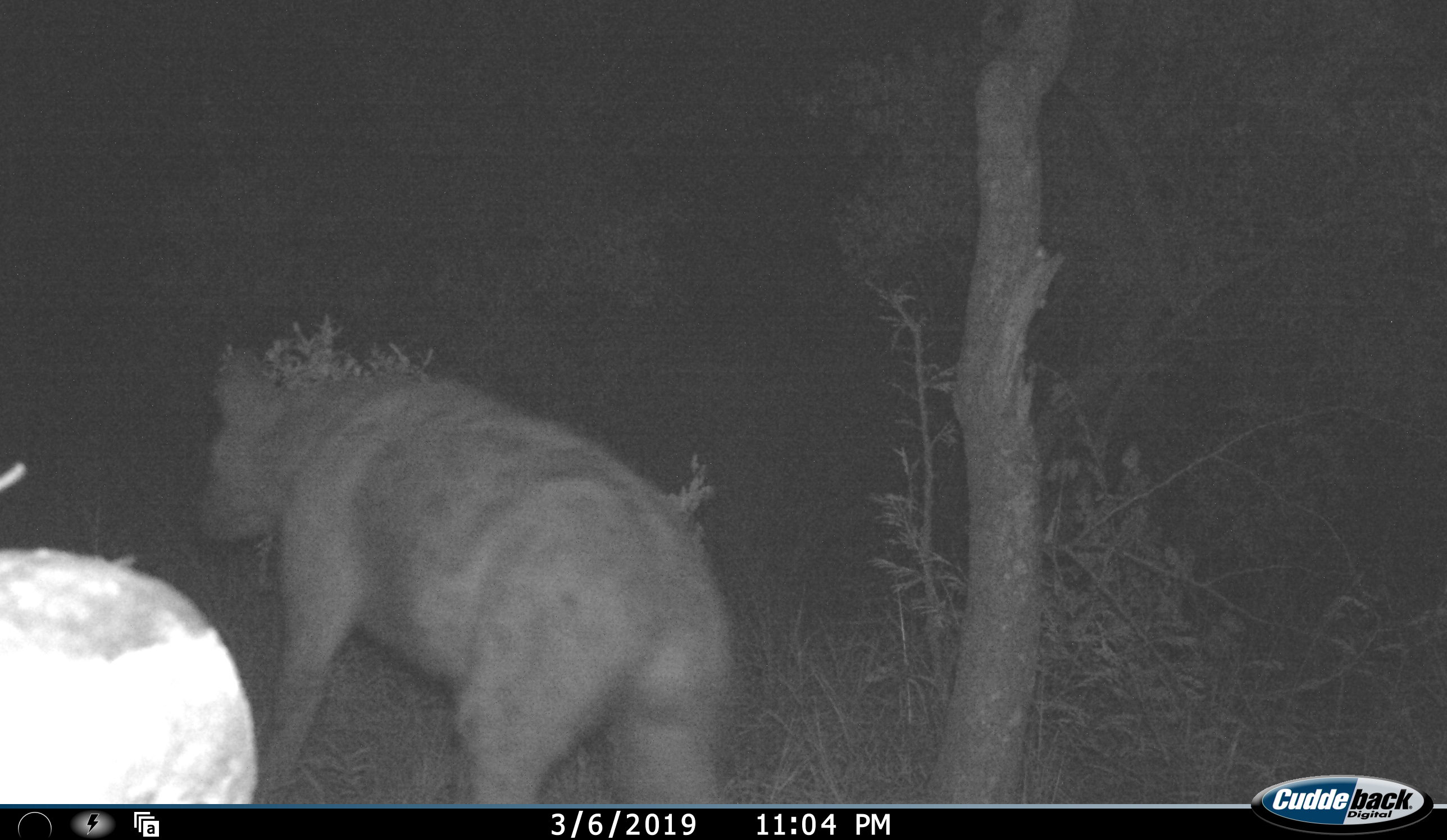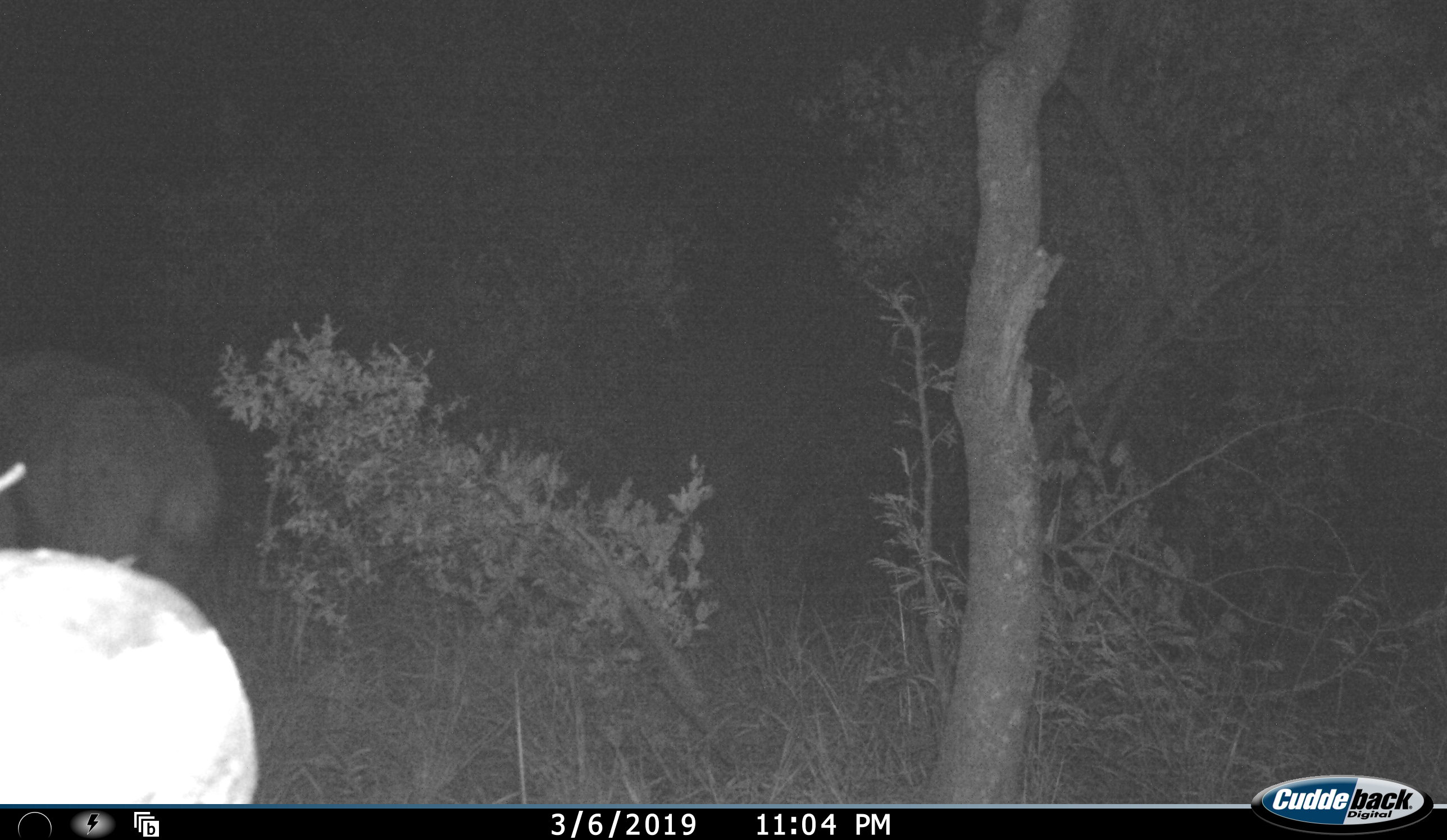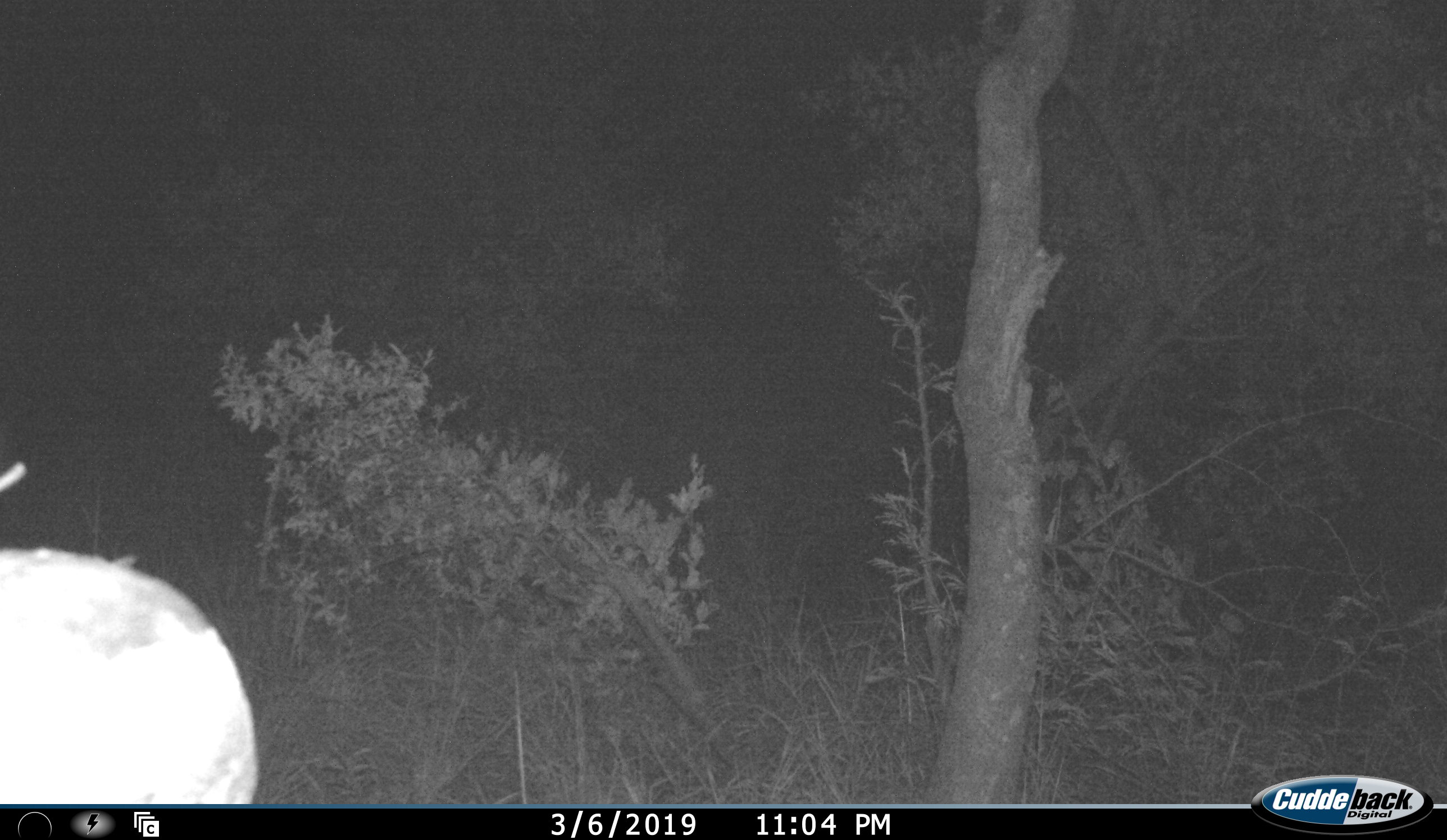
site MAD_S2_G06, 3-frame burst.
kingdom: Animalia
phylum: Chordata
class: Mammalia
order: Carnivora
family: Hyaenidae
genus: Crocuta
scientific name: Crocuta crocuta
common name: spotted hyena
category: hyenaspotted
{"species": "hyenaspotted (spotted hyena) (Crocuta crocuta)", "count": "1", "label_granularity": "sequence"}